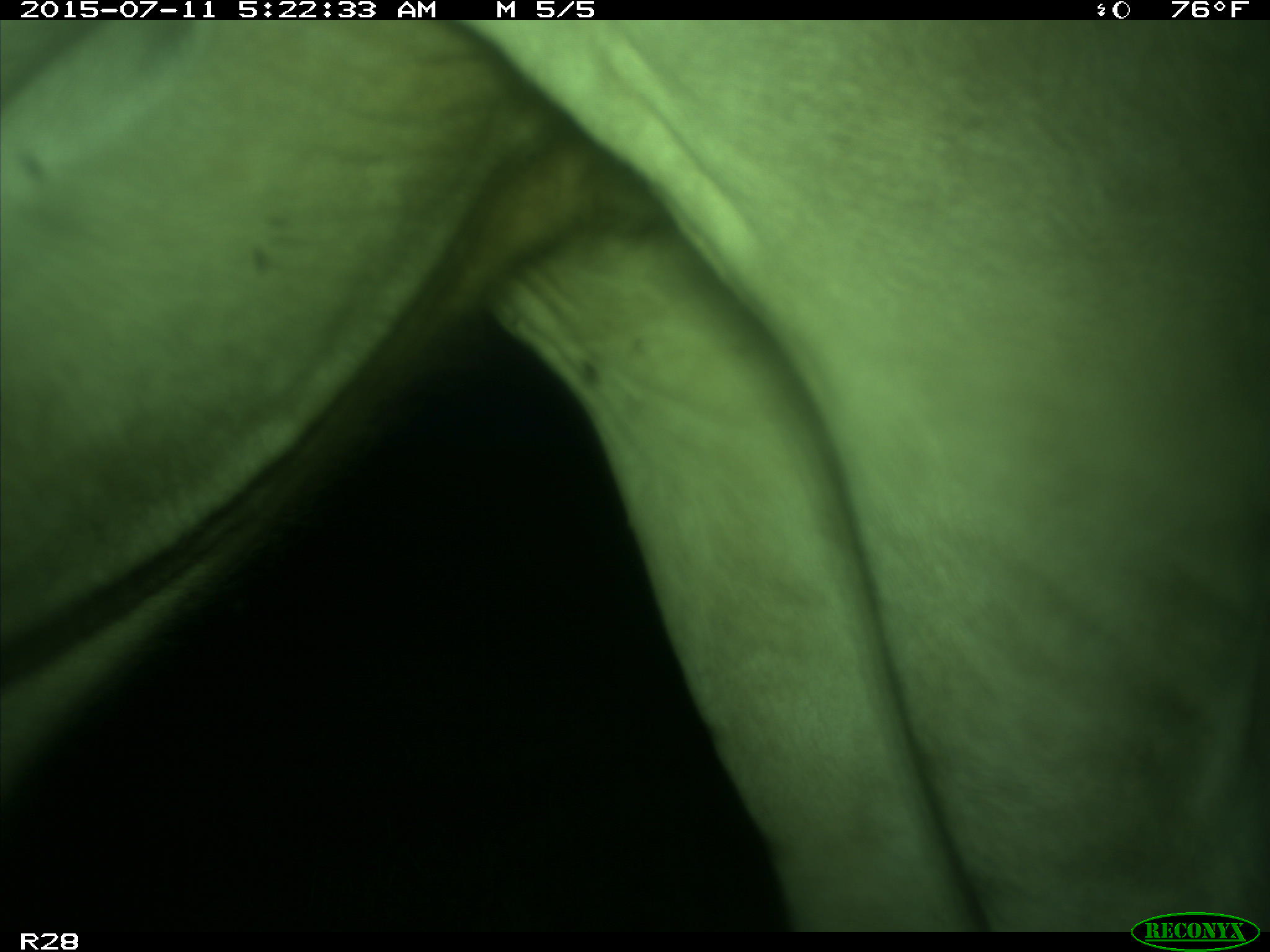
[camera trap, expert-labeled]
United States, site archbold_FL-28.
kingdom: Animalia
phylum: Chordata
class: Mammalia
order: Artiodactyla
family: Bovidae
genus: Bos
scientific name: Bos taurus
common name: domestic cow